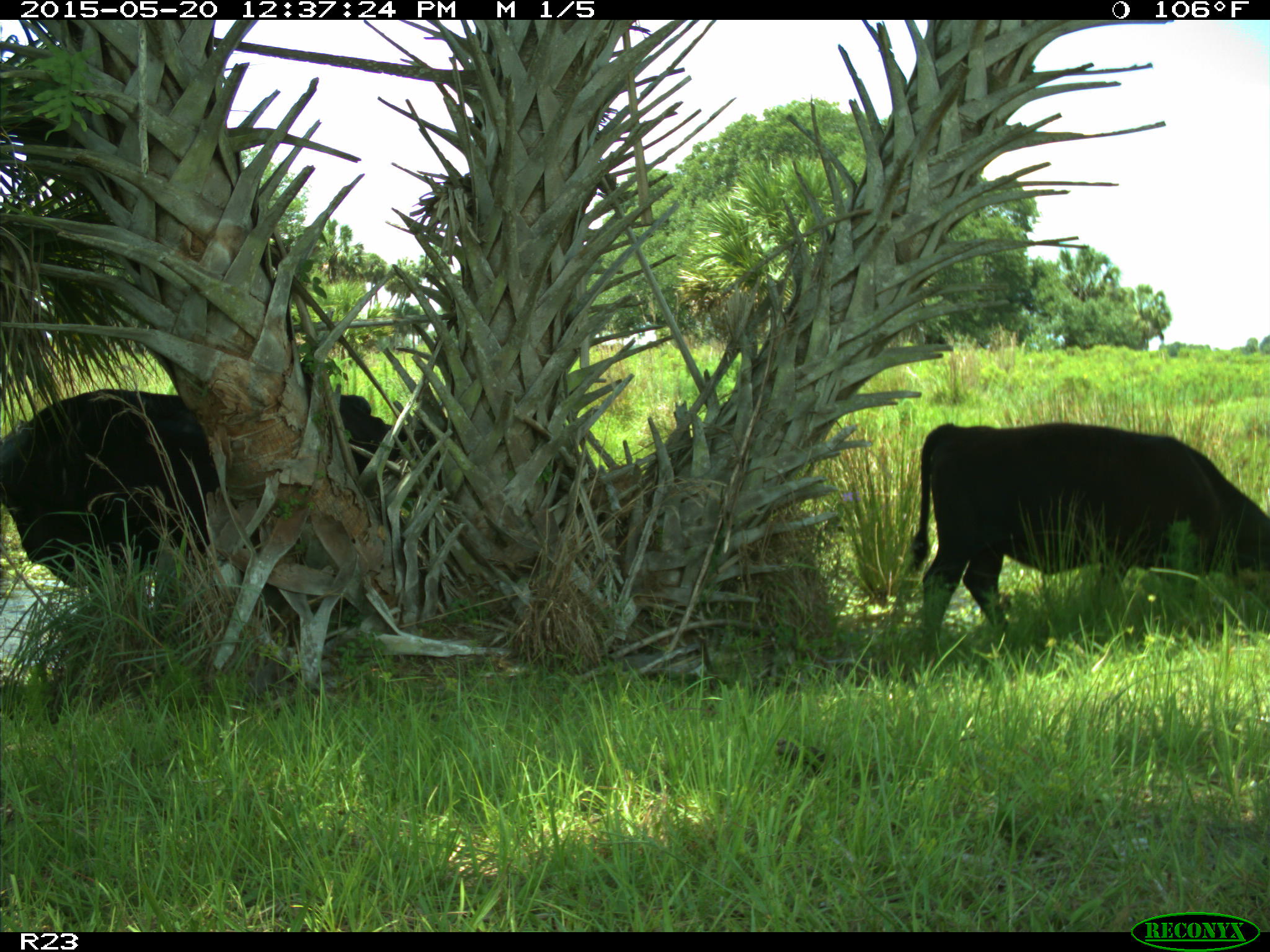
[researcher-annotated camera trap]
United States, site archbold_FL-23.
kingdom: Animalia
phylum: Chordata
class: Mammalia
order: Artiodactyla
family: Suidae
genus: Sus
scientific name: Sus scrofa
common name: wild boar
Sus scrofa (wild boar).